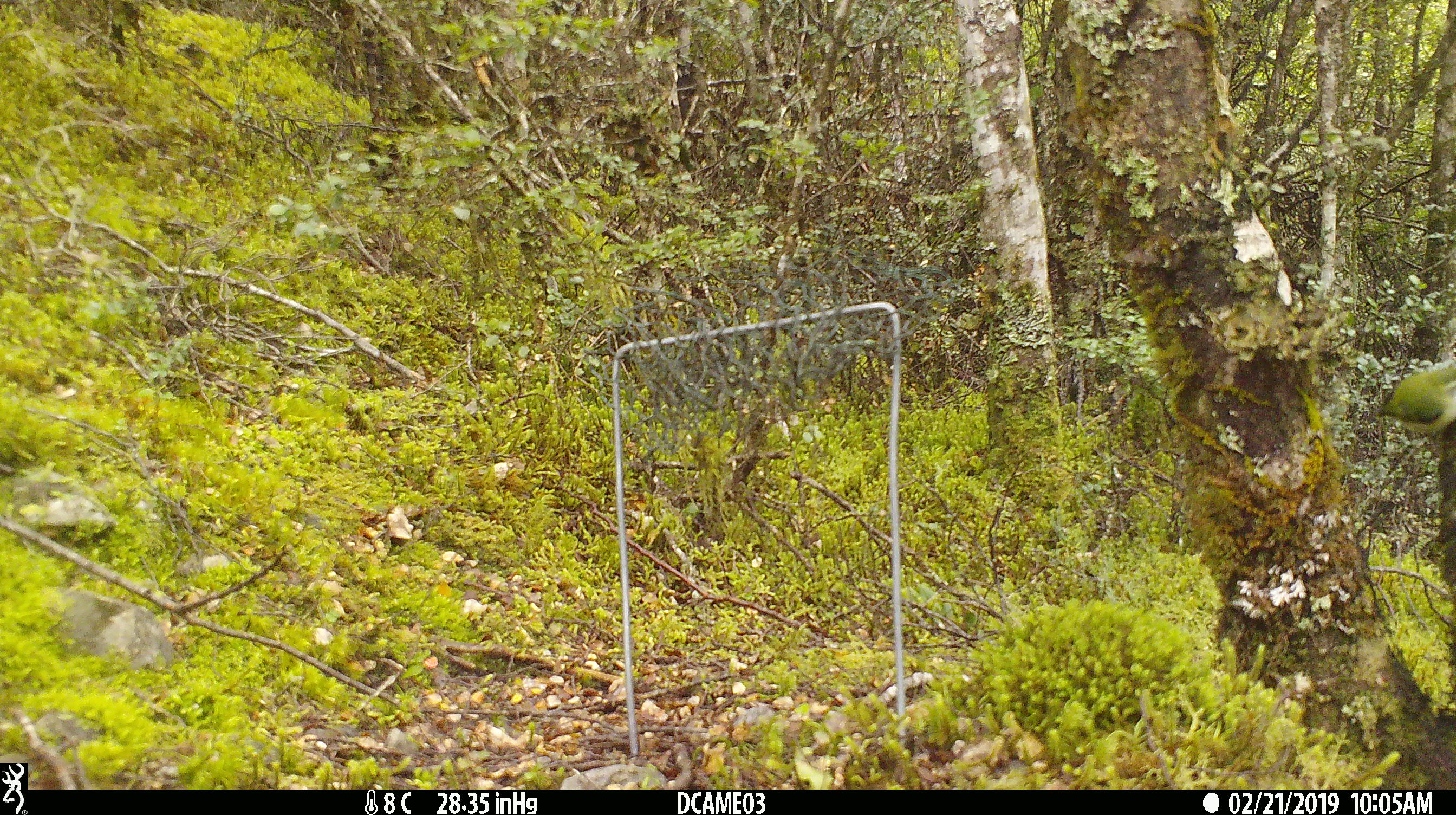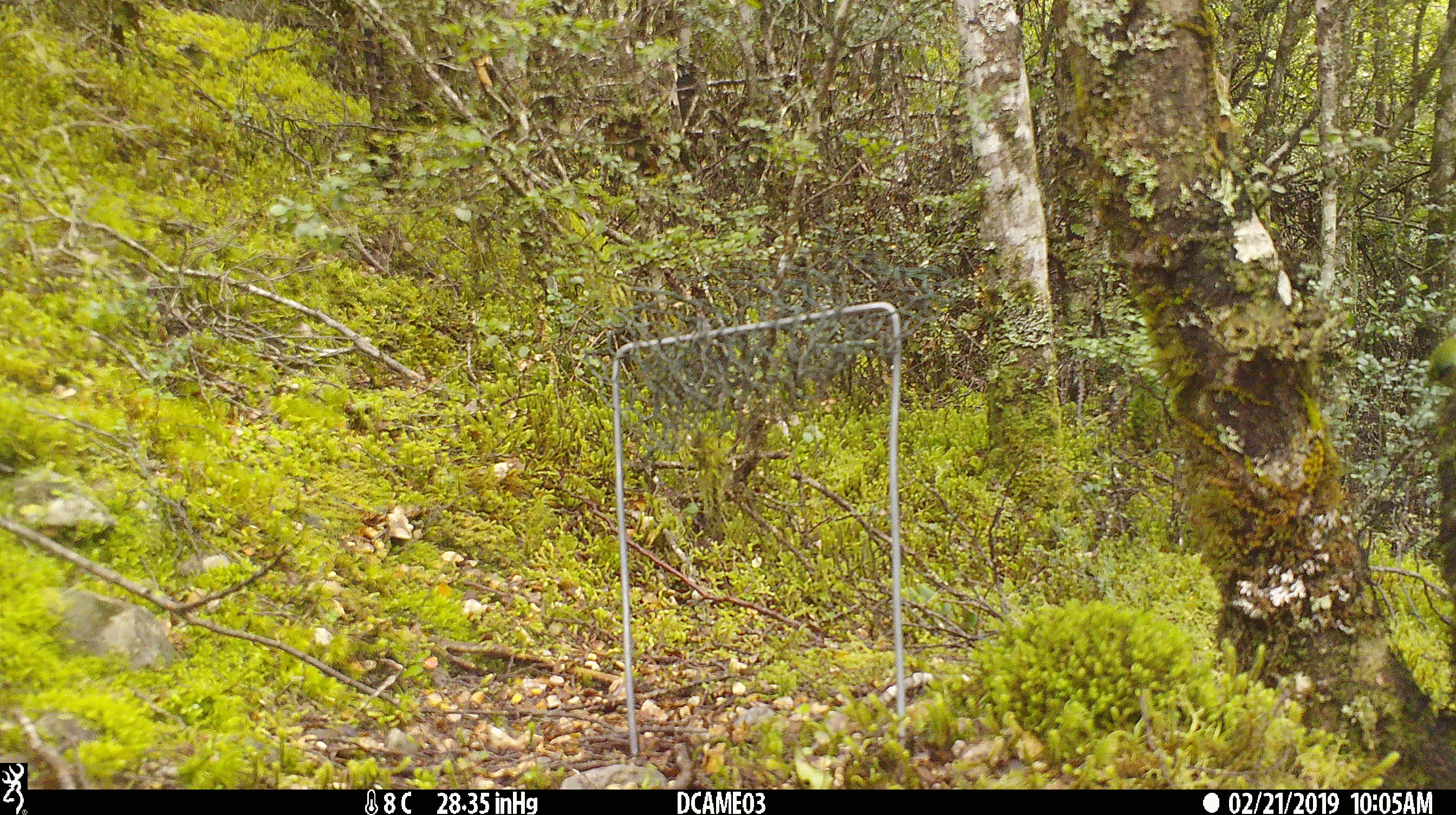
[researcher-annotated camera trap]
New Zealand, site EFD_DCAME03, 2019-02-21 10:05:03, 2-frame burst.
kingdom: Animalia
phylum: Chordata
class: Aves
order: Passeriformes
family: Acanthisittidae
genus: Acanthisitta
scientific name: Acanthisitta chloris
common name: rifleman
Rifleman (Acanthisitta chloris).